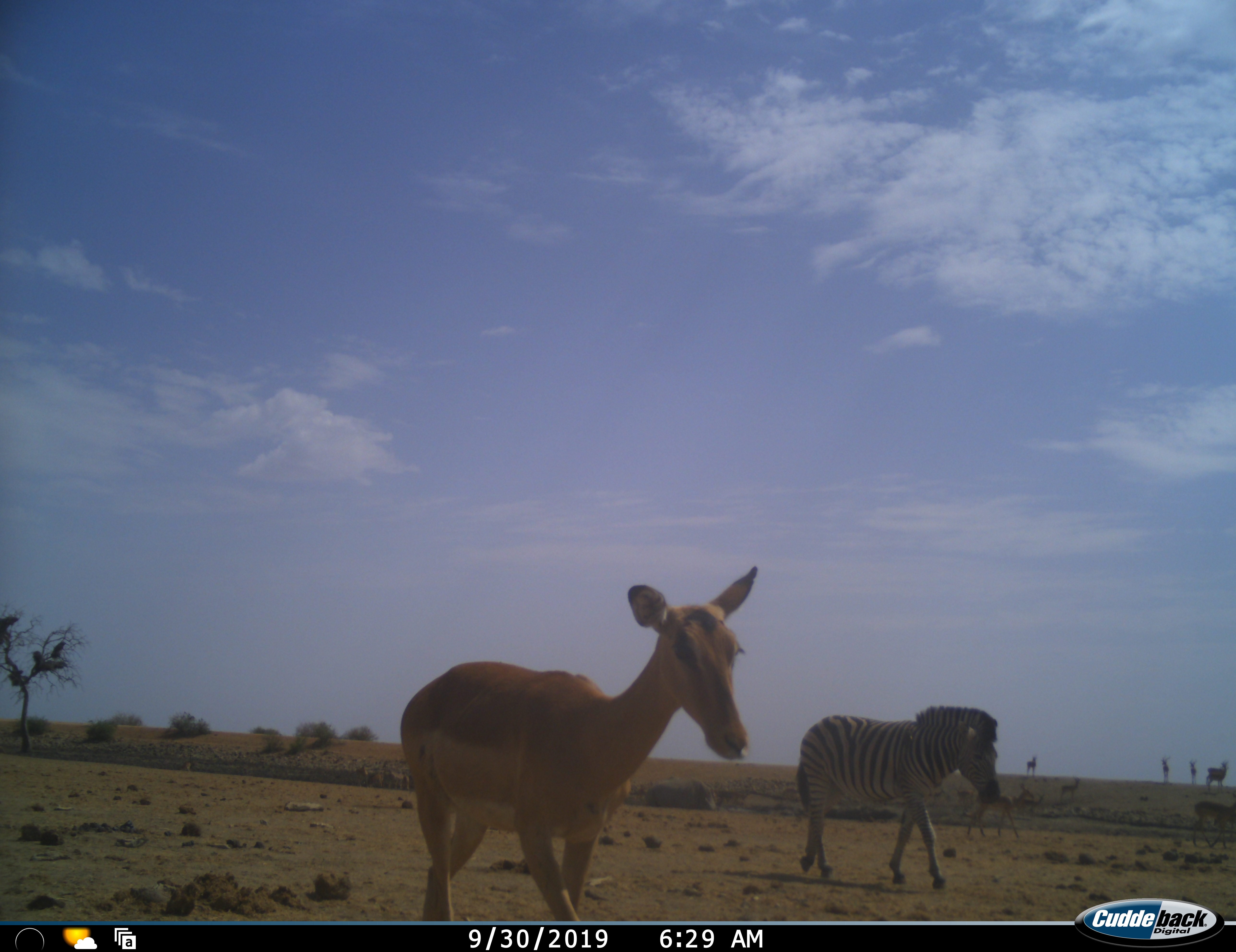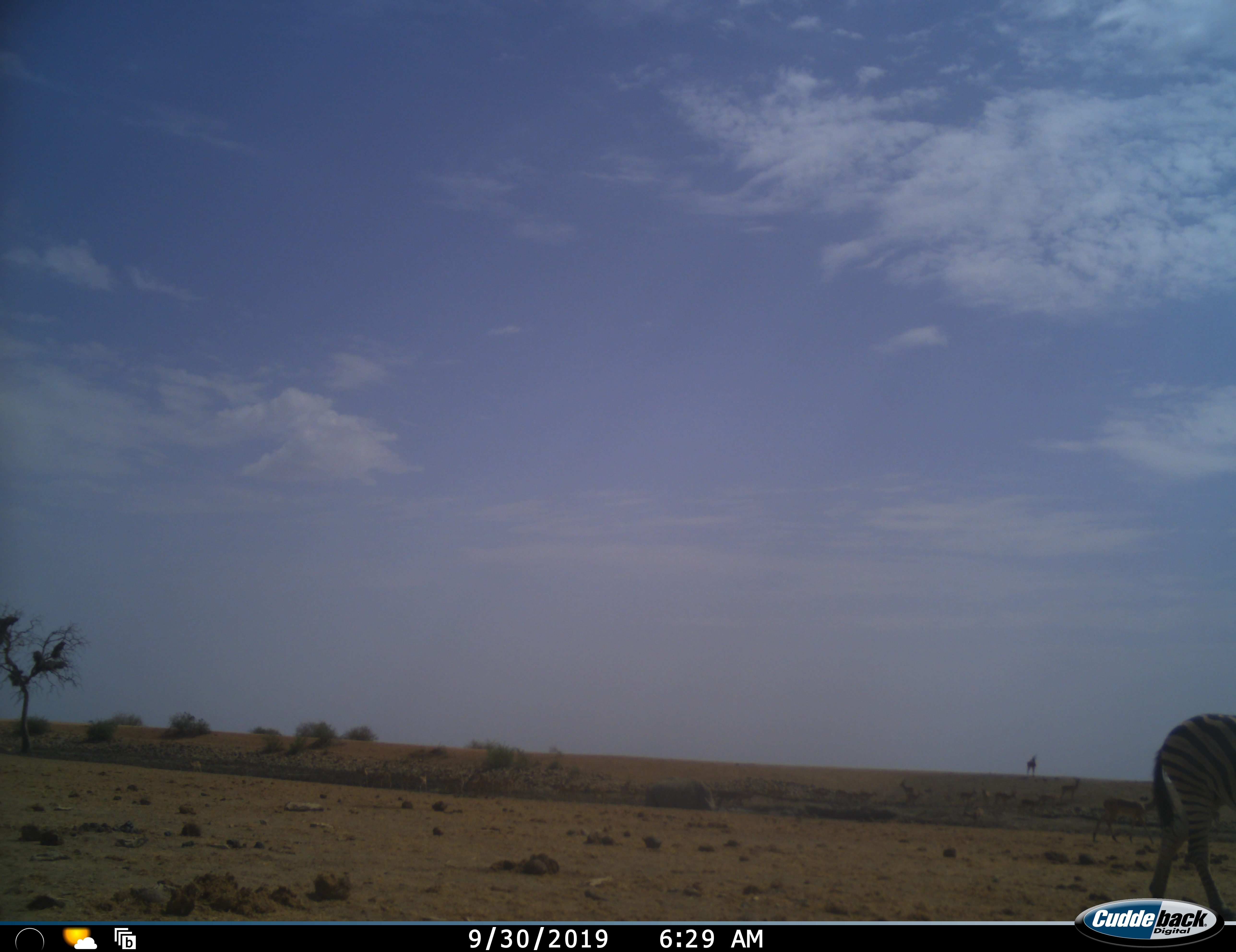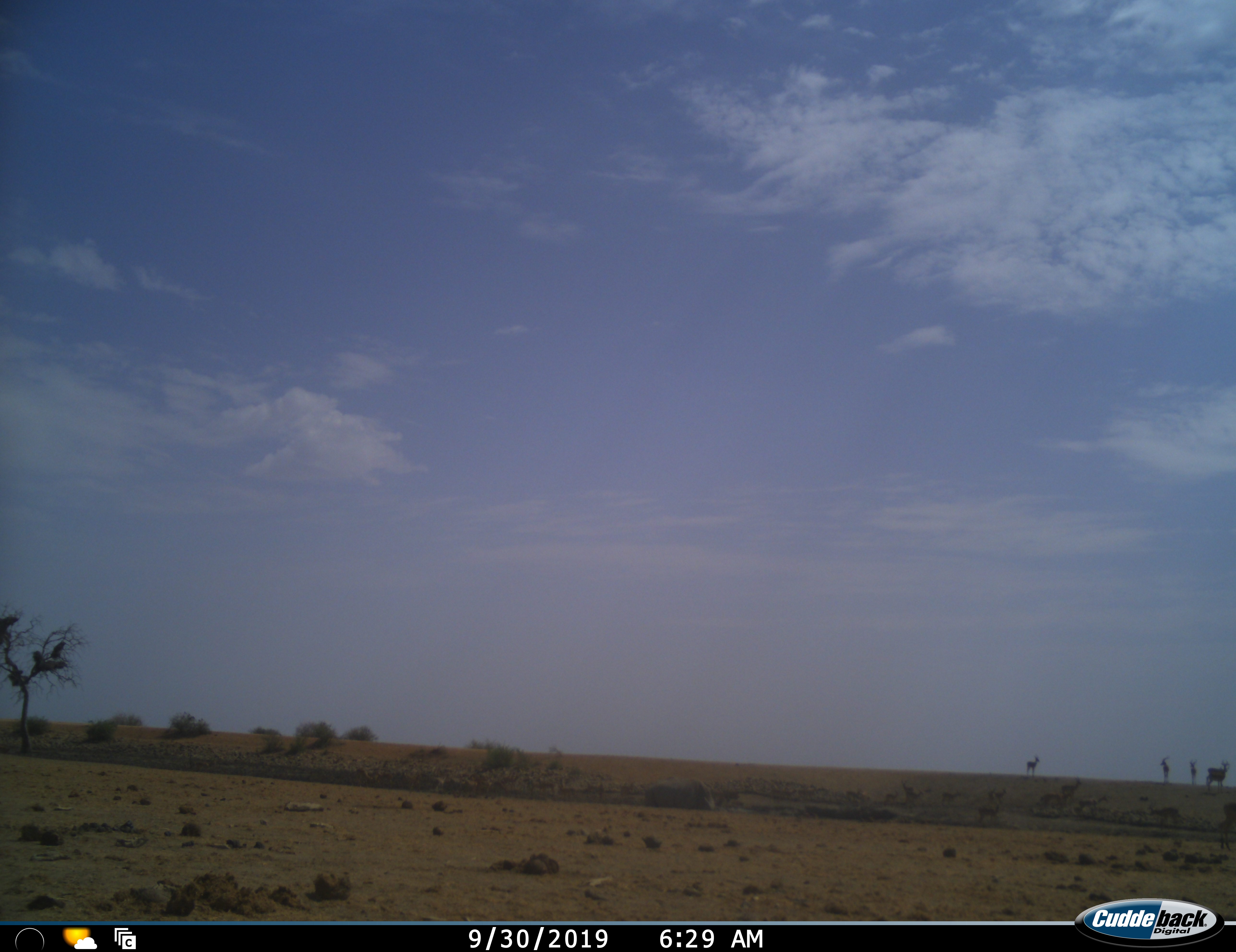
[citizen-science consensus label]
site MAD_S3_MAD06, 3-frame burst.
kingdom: Animalia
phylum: Chordata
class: Mammalia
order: Artiodactyla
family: Bovidae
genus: Aepyceros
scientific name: Aepyceros melampus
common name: impala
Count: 11-50.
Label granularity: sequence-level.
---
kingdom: Animalia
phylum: Chordata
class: Mammalia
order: Perissodactyla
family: Equidae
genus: Equus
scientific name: Equus quagga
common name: plains zebra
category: zebraplains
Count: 1.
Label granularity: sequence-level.